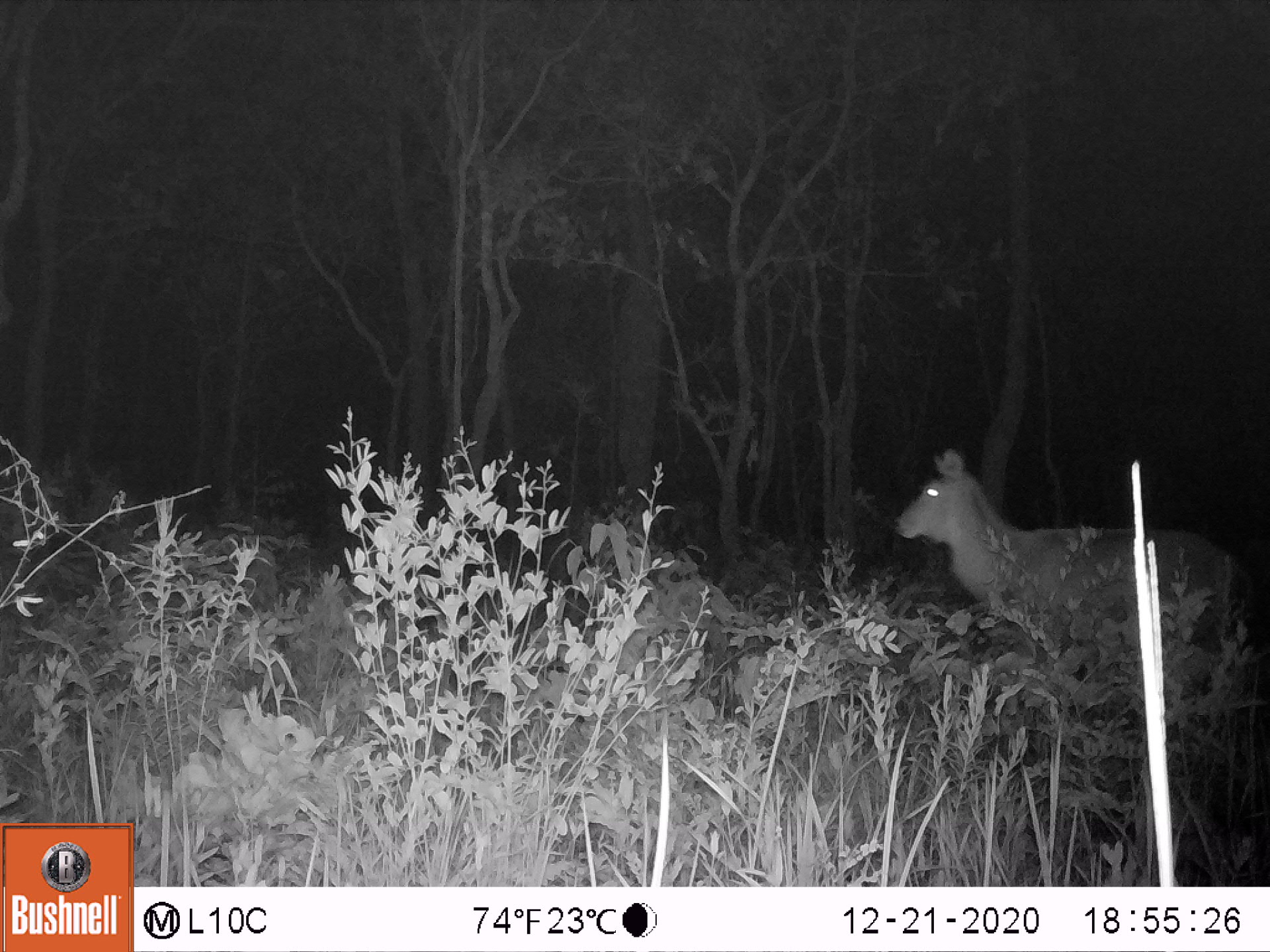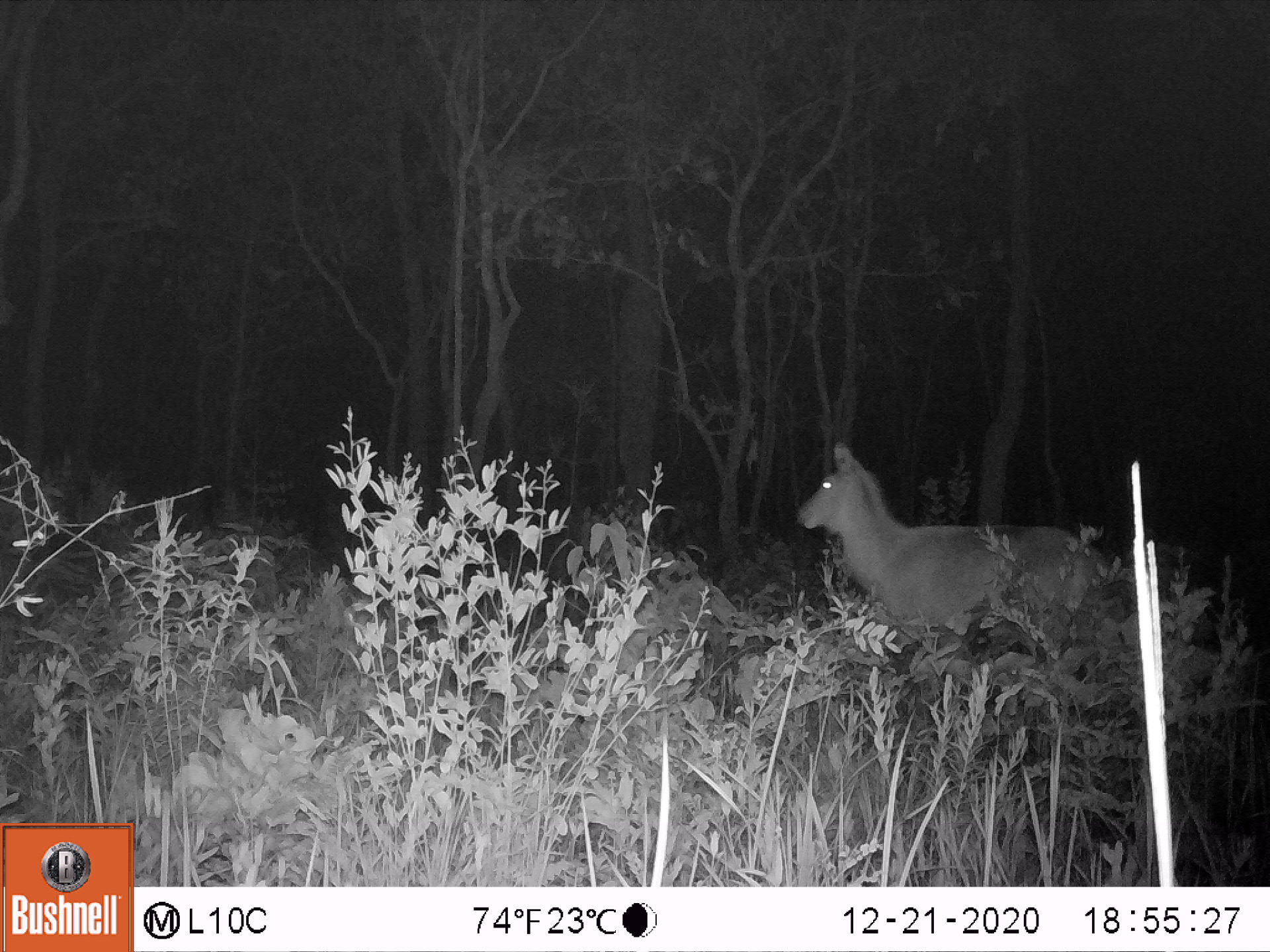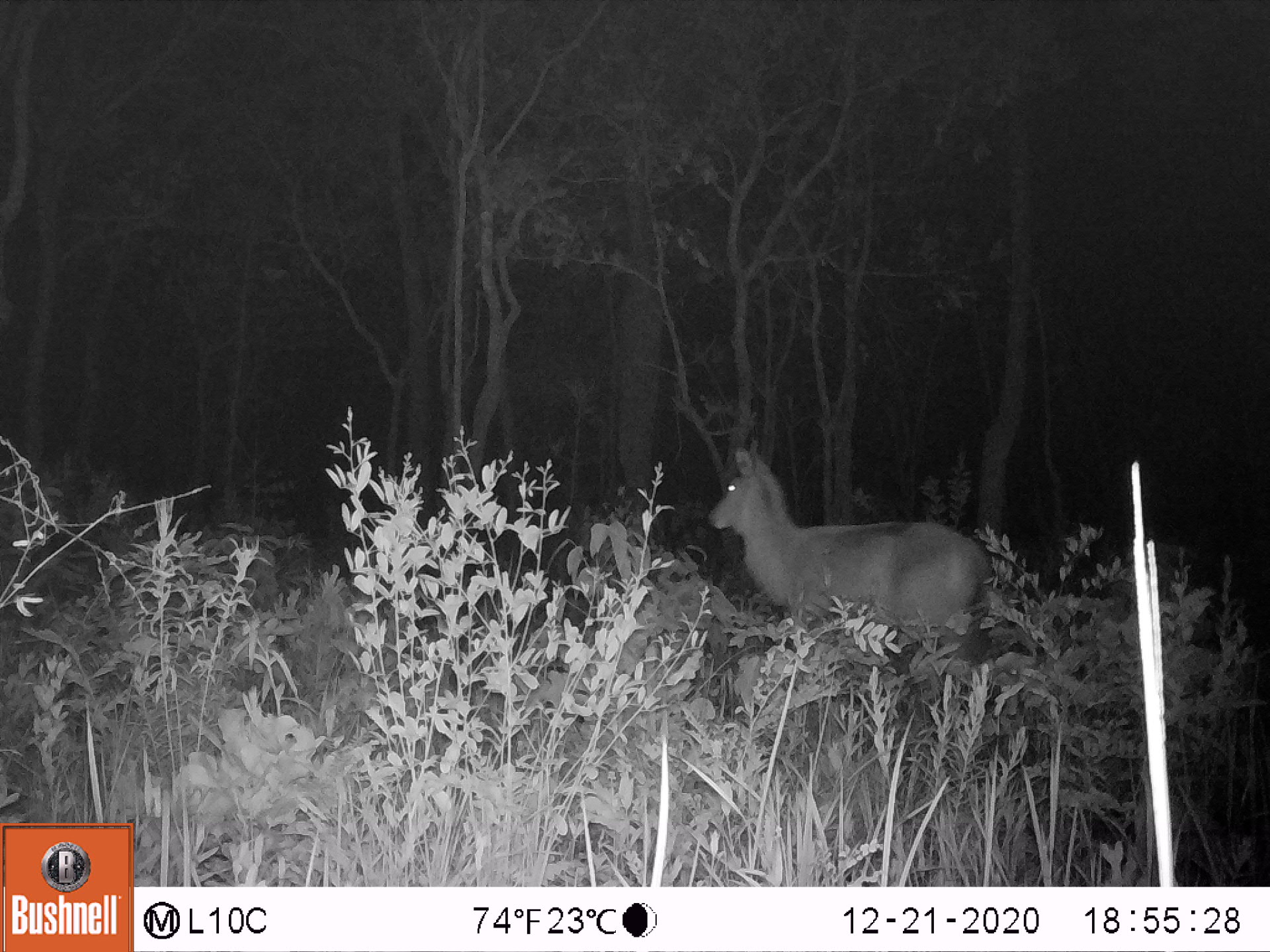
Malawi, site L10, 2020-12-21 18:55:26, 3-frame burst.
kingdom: Animalia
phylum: Chordata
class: Mammalia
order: Artiodactyla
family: Bovidae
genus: Kobus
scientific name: Kobus ellipsiprymnus ellipsiprymnus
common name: common waterbuck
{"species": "common waterbuck (Kobus ellipsiprymnus ellipsiprymnus)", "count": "1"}